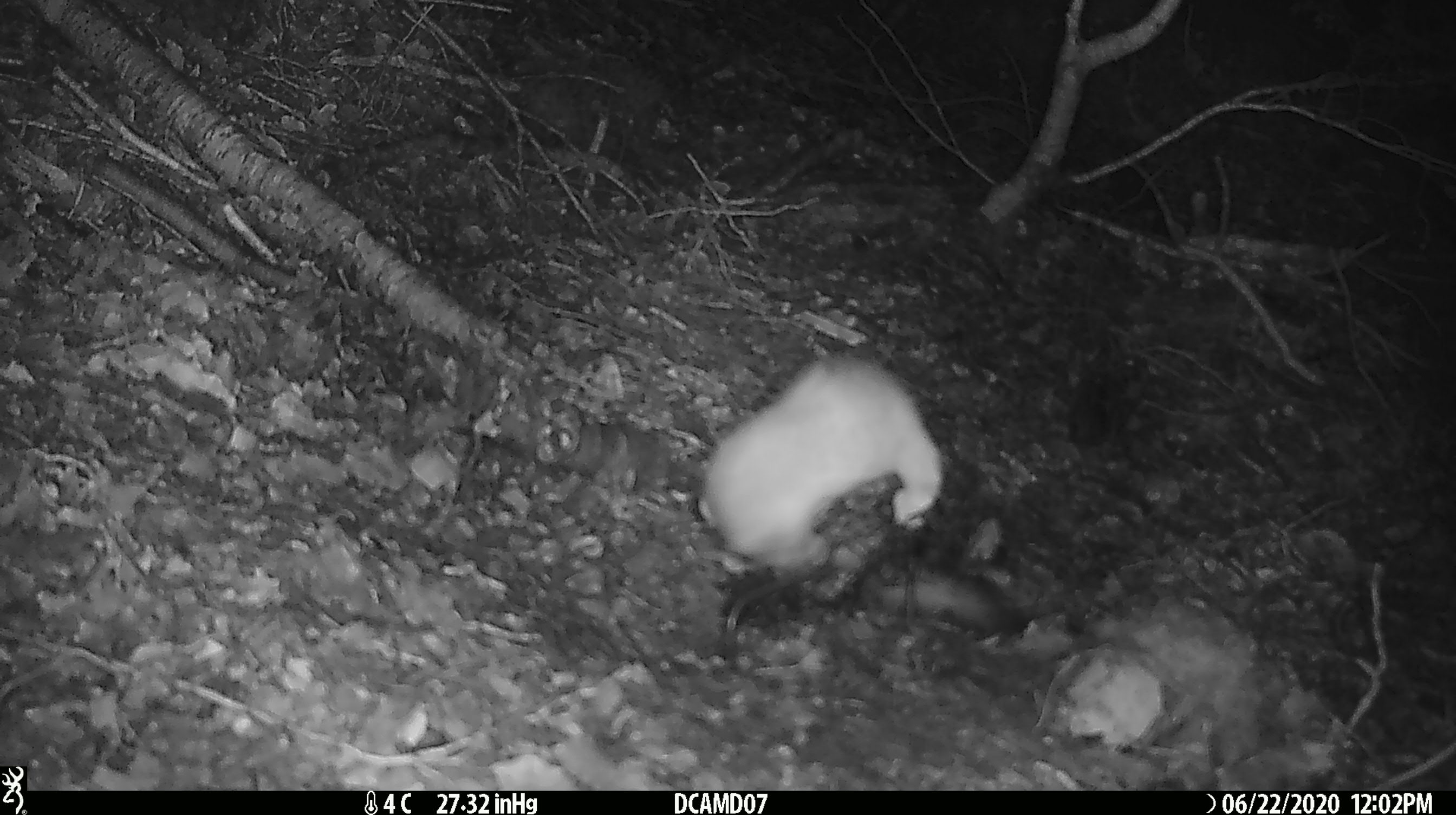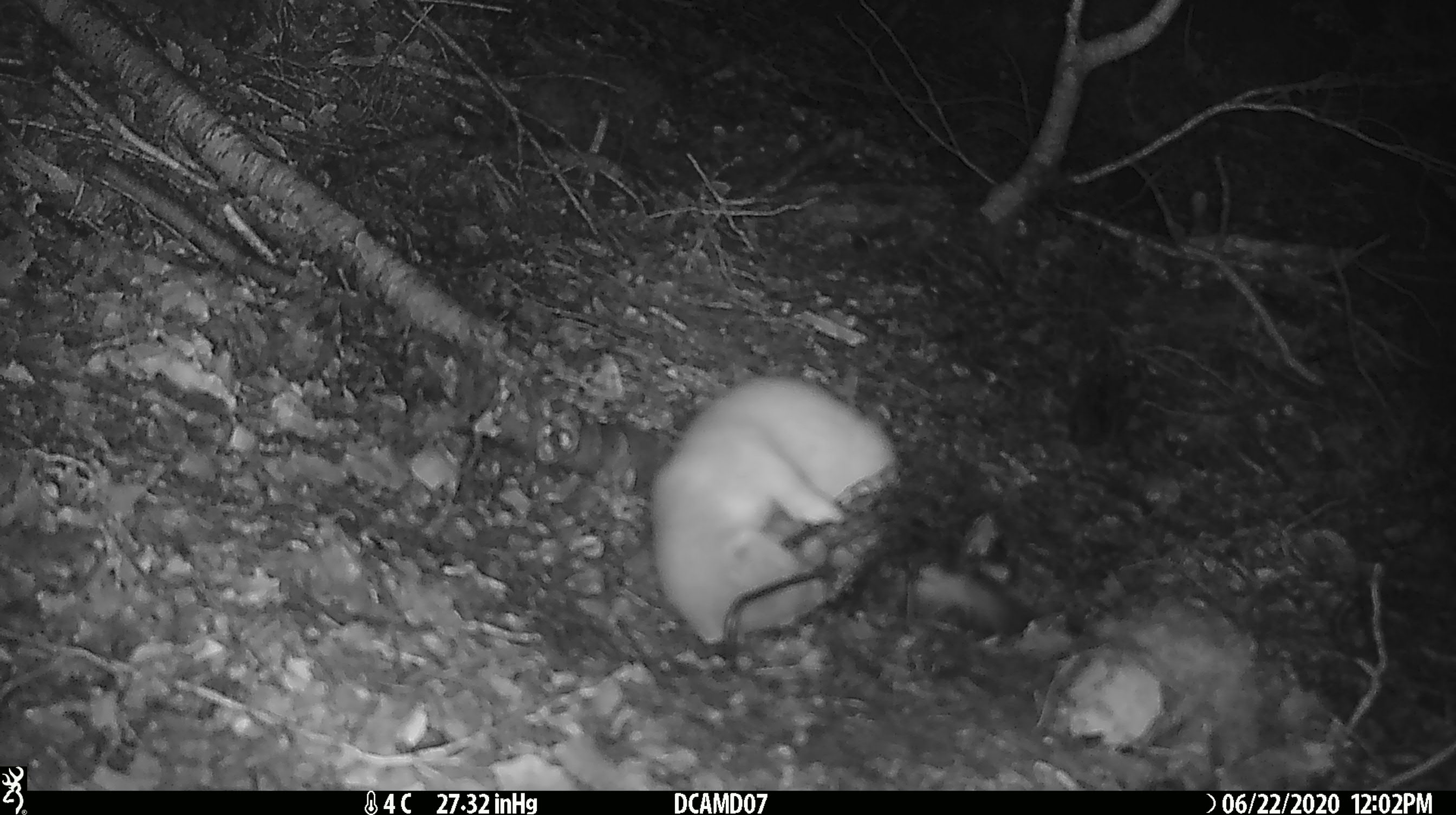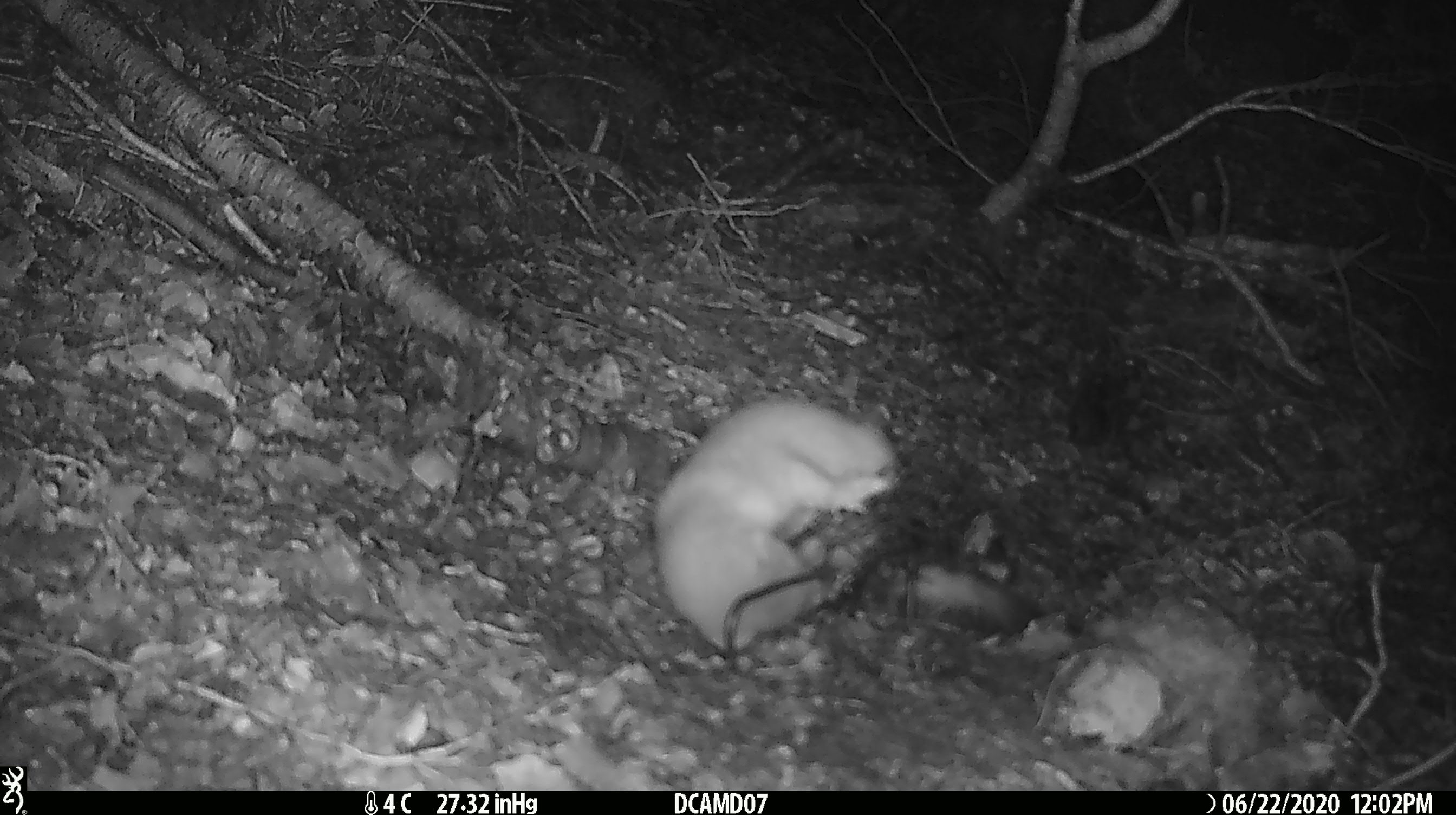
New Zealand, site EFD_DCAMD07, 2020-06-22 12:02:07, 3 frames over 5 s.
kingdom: Animalia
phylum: Chordata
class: Mammalia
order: Carnivora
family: Mustelidae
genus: Mustela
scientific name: Mustela erminea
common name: stoat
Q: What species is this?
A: Stoat (Mustela erminea).